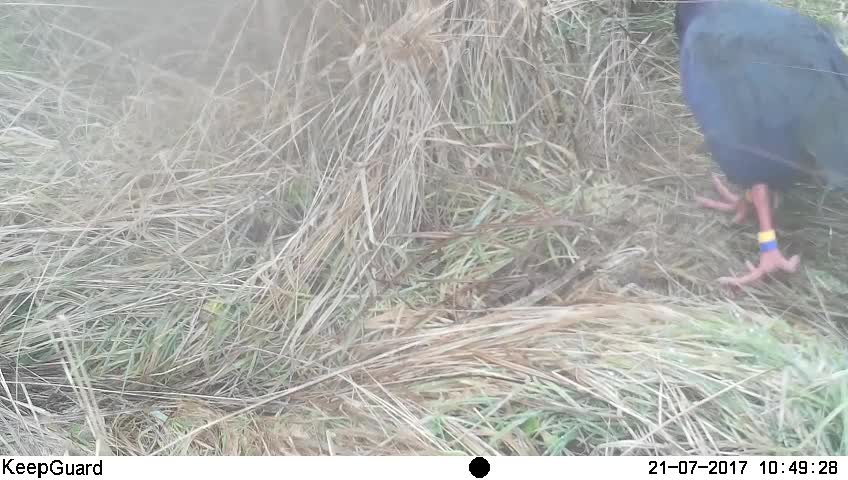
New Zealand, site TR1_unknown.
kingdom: Animalia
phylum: Chordata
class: Aves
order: Gruiformes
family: Rallidae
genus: Porphyrio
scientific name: Porphyrio mantelli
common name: takahe